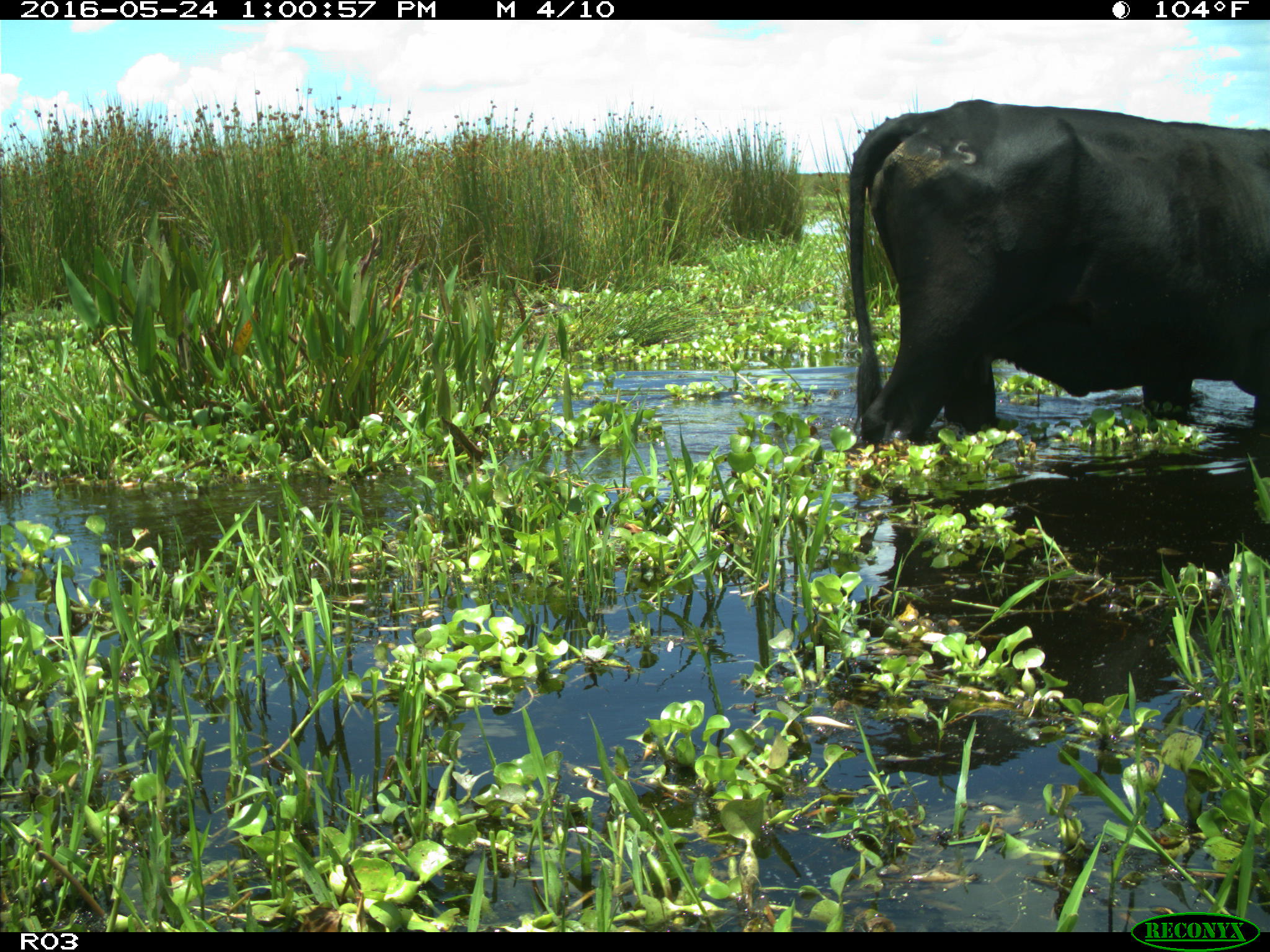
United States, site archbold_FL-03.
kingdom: Animalia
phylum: Chordata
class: Mammalia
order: Artiodactyla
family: Bovidae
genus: Bos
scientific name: Bos taurus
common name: domestic cow